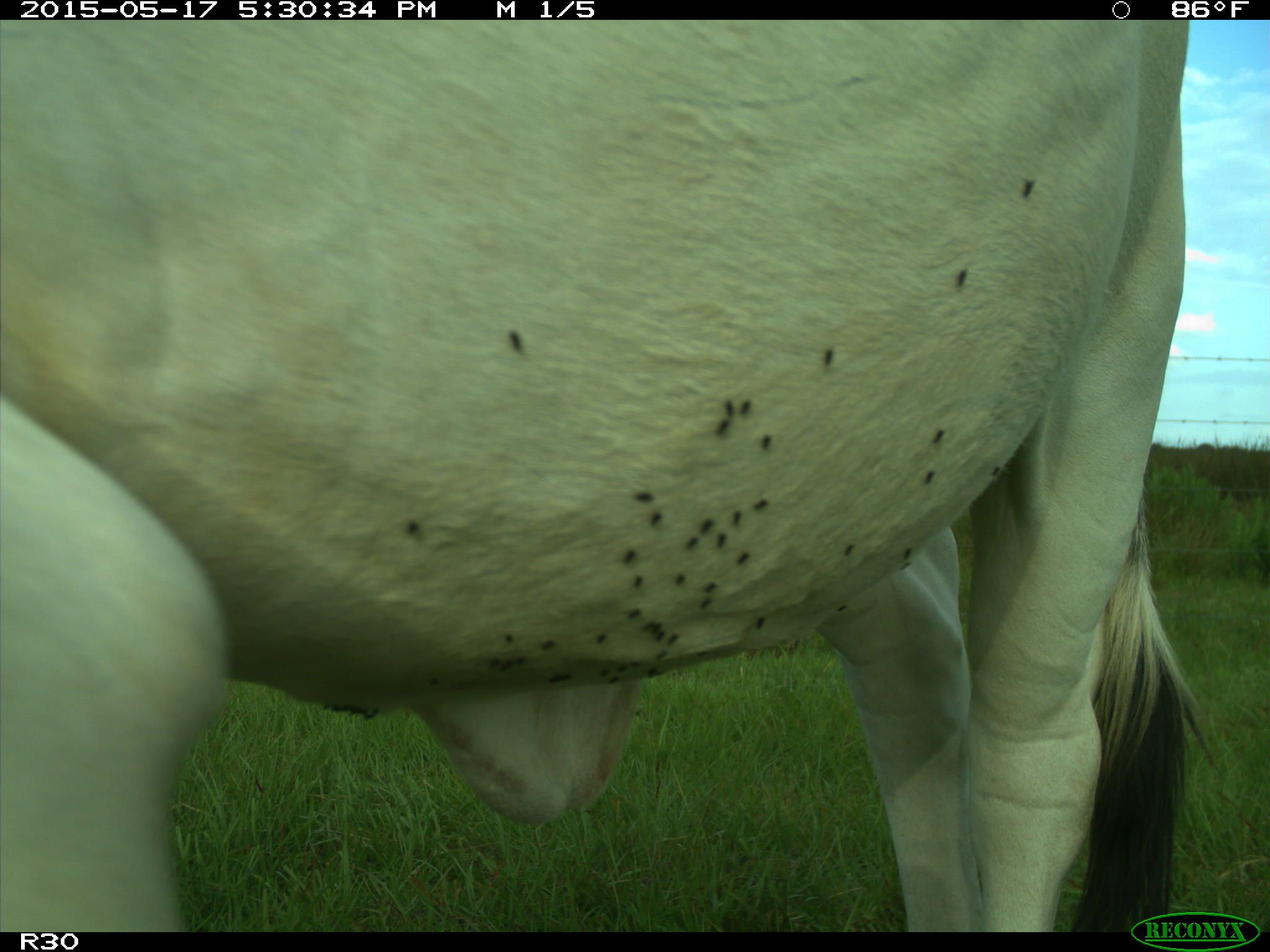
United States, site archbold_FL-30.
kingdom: Animalia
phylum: Chordata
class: Mammalia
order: Artiodactyla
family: Bovidae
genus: Bos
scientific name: Bos taurus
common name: domestic cow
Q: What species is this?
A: Bos taurus (domestic cow).